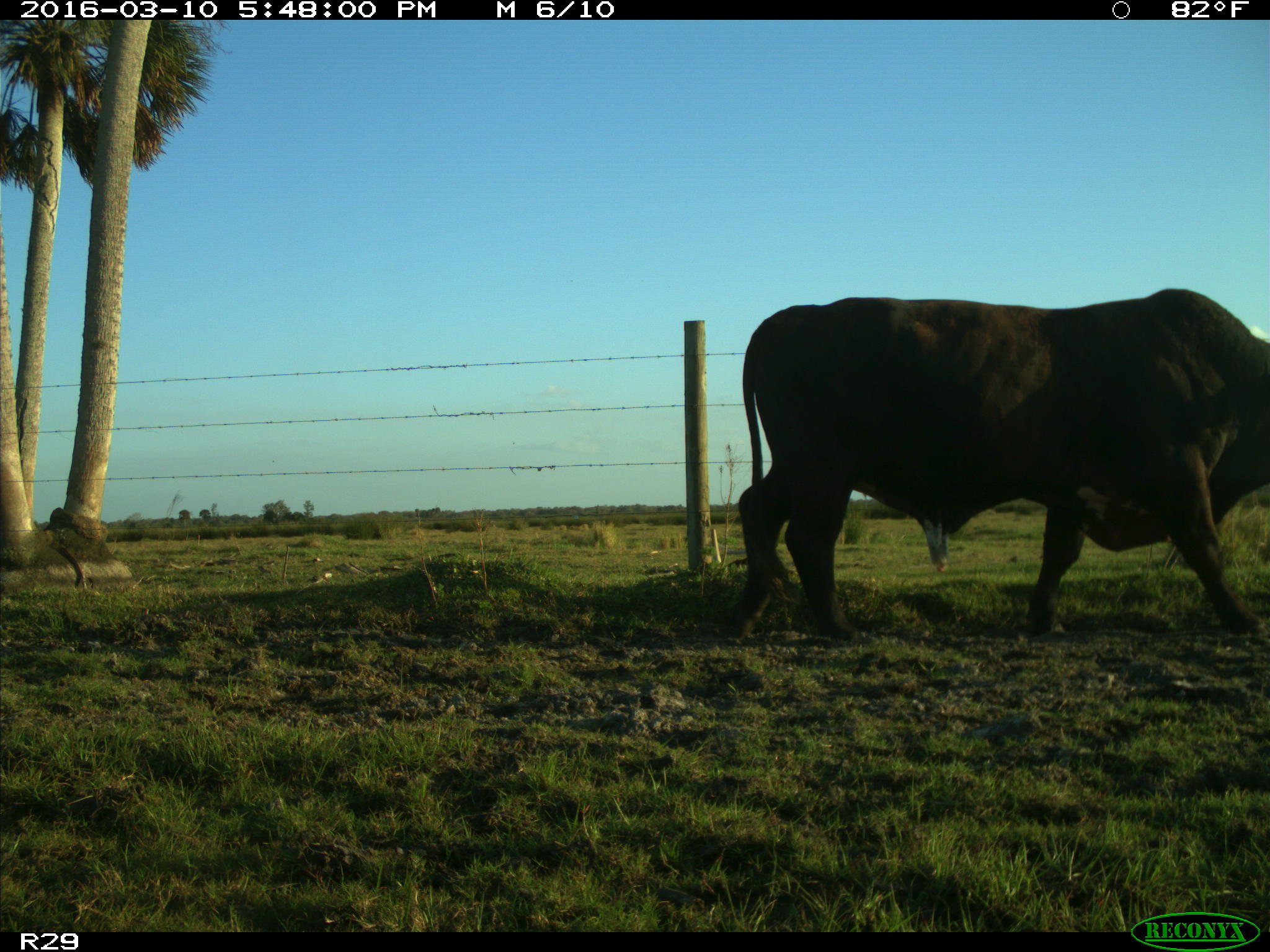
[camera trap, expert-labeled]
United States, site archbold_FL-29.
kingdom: Animalia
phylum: Chordata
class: Mammalia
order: Artiodactyla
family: Bovidae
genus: Bos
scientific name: Bos taurus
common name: domestic cow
Bos taurus (domestic cow).